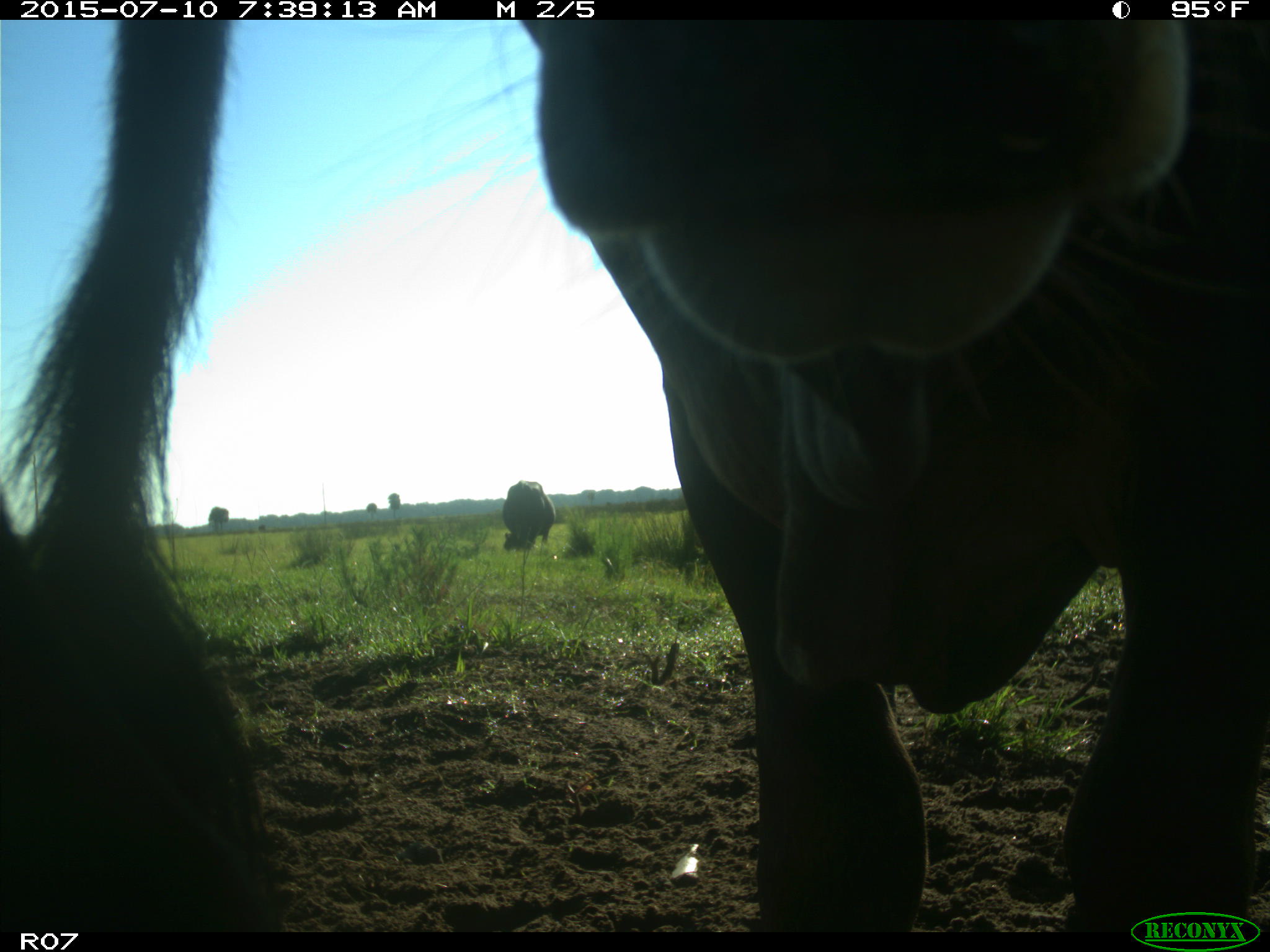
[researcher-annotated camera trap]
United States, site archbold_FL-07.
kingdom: Animalia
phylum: Chordata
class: Mammalia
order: Artiodactyla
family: Bovidae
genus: Bos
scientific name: Bos taurus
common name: domestic cow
Bos taurus (domestic cow).